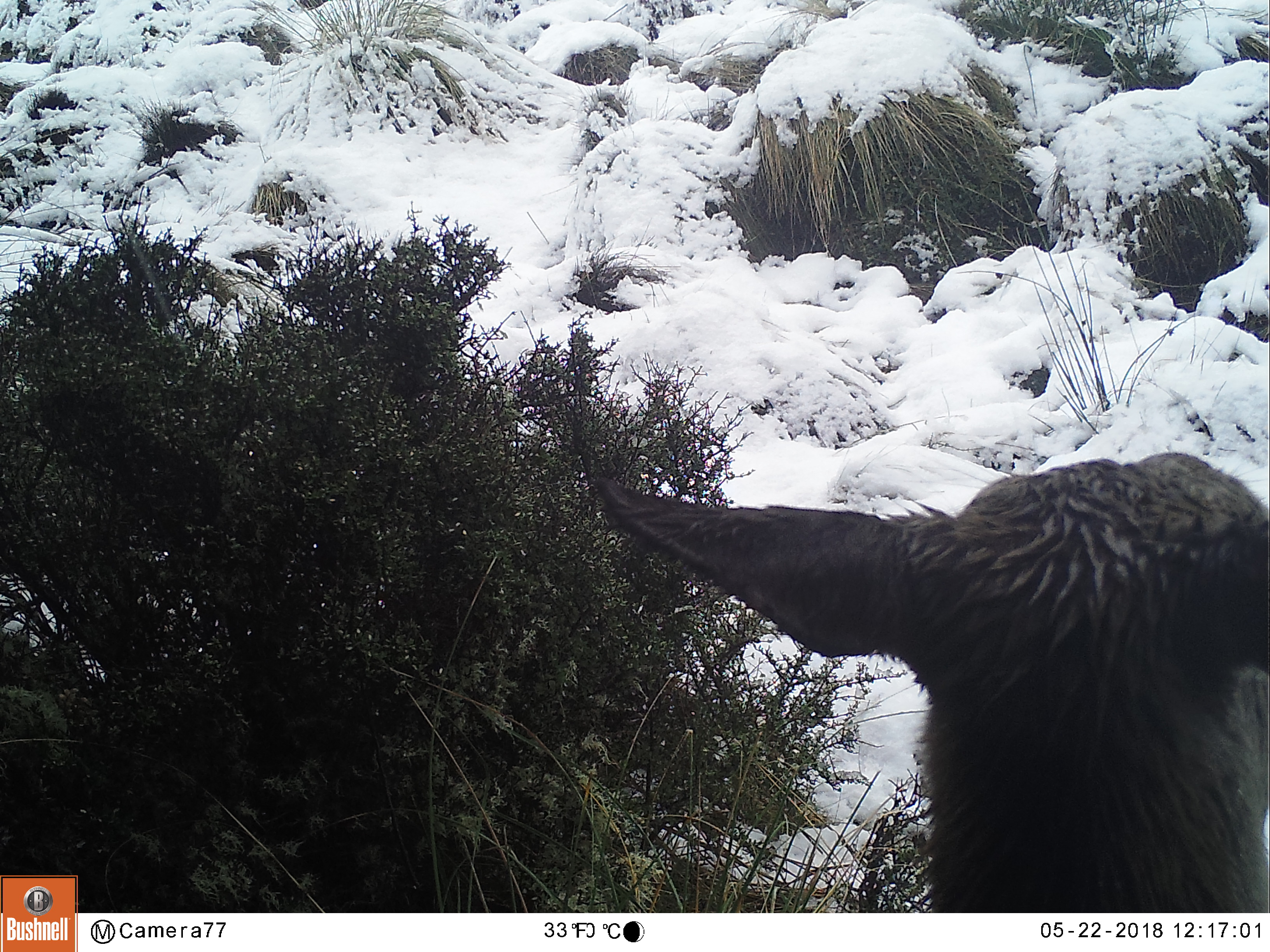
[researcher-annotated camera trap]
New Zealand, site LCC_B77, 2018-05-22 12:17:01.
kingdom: Animalia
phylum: Chordata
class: Mammalia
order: Artiodactyla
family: Cervidae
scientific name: Cervidae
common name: deer